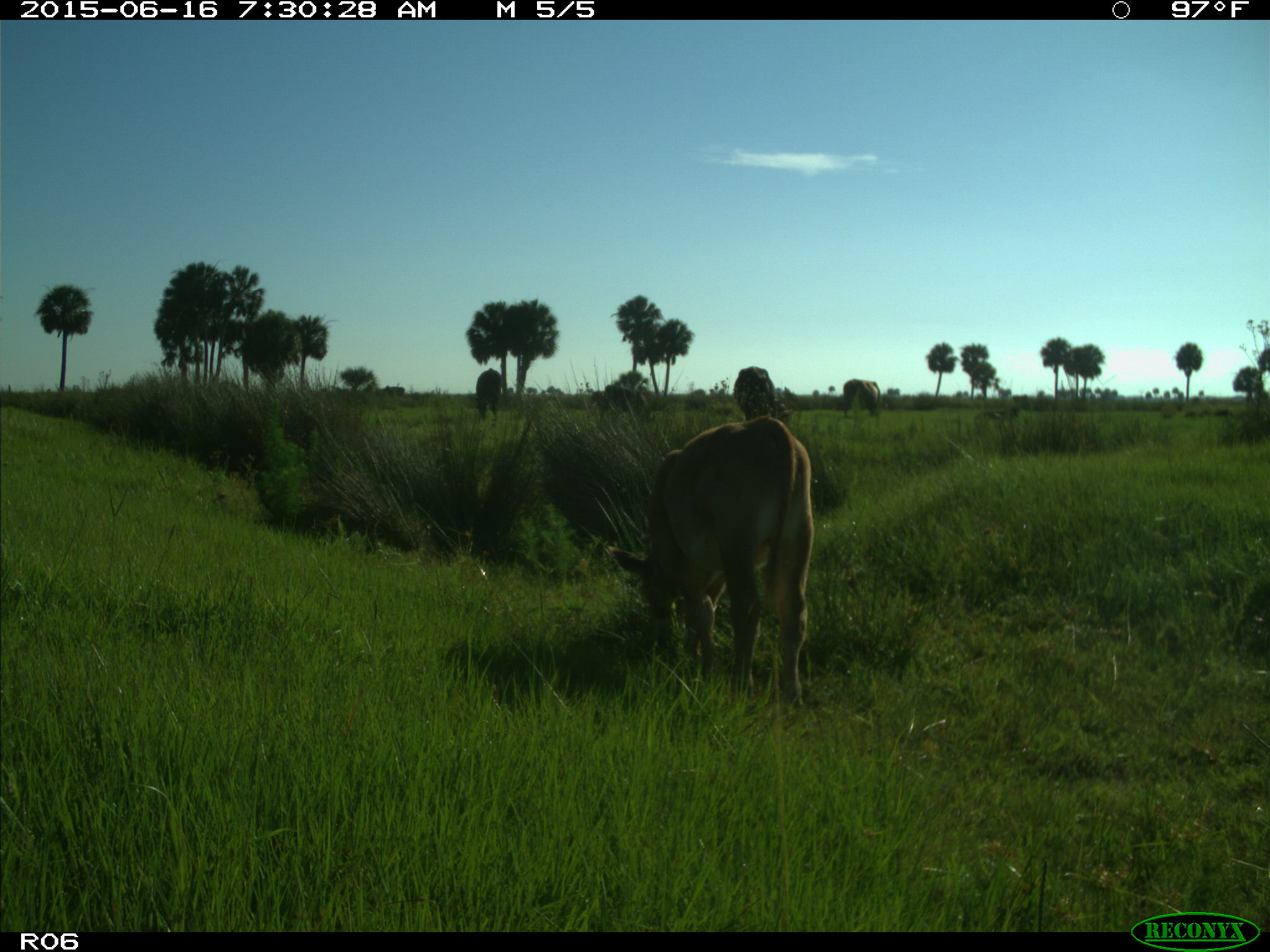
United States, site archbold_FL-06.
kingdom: Animalia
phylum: Chordata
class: Mammalia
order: Artiodactyla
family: Bovidae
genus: Bos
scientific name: Bos taurus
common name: domestic cow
Bos taurus (domestic cow).